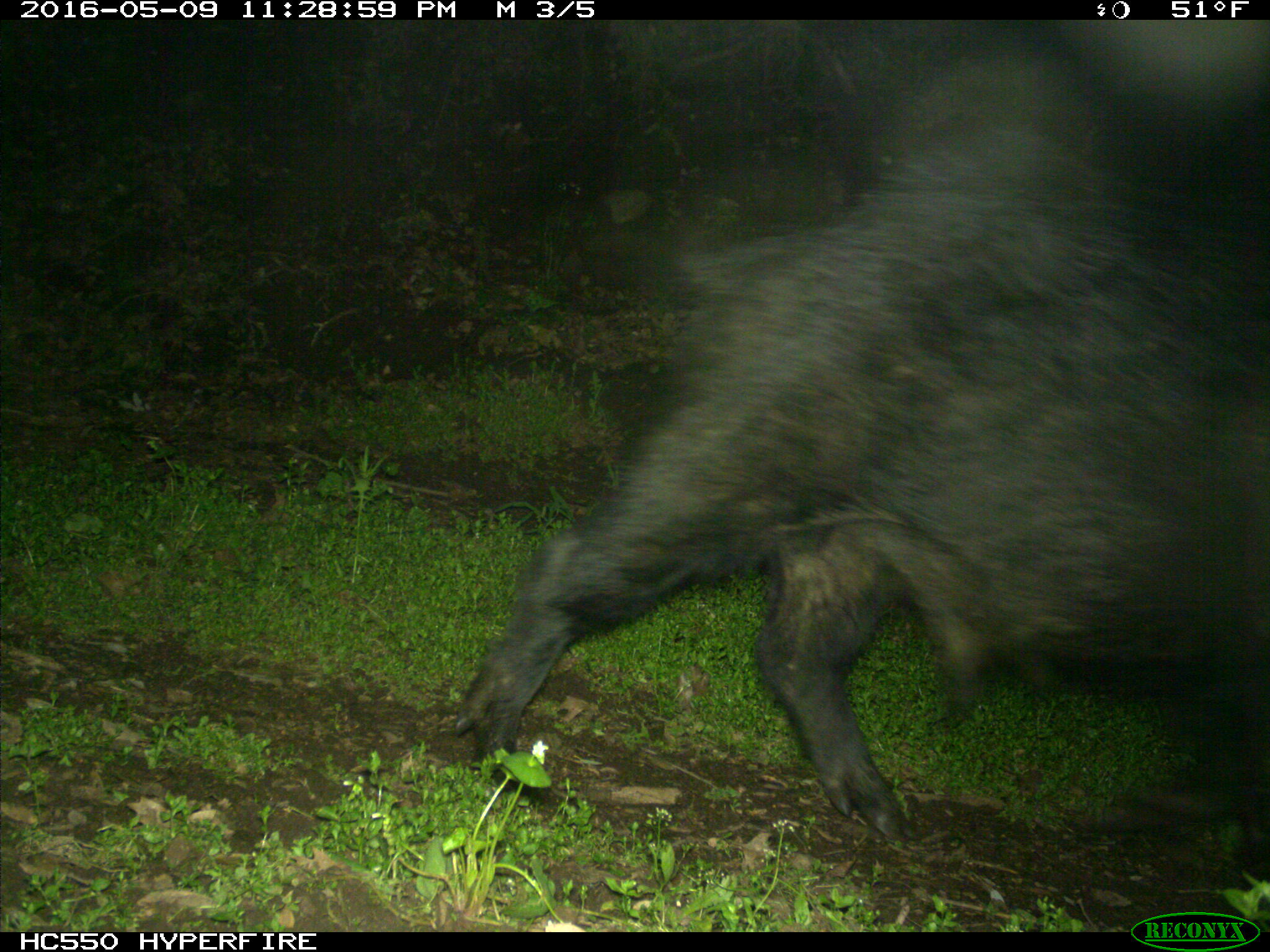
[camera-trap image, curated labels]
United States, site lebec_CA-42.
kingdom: Animalia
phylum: Chordata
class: Mammalia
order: Artiodactyla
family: Suidae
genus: Sus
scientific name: Sus scrofa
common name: wild boar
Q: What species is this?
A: Sus scrofa (wild boar).